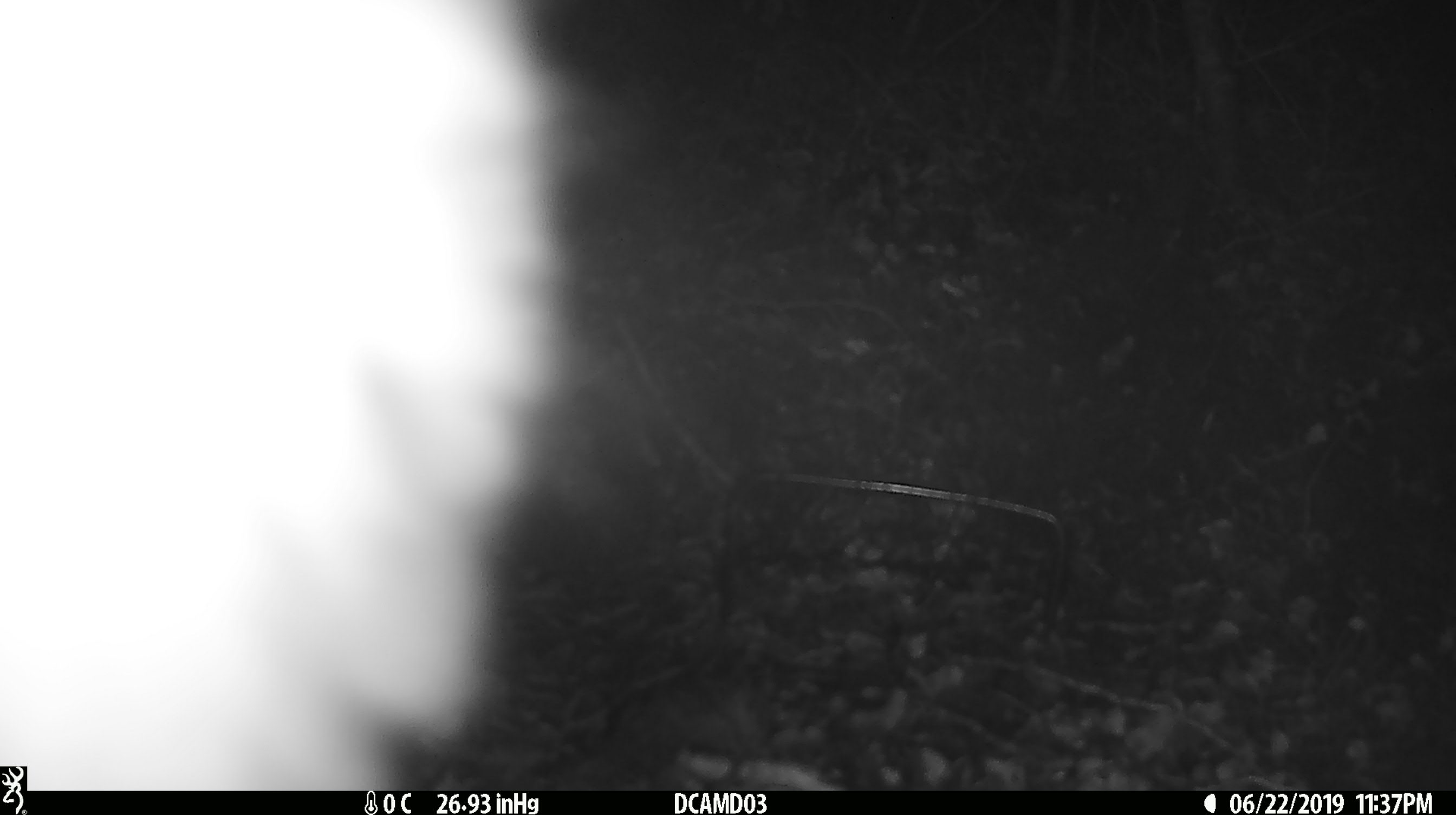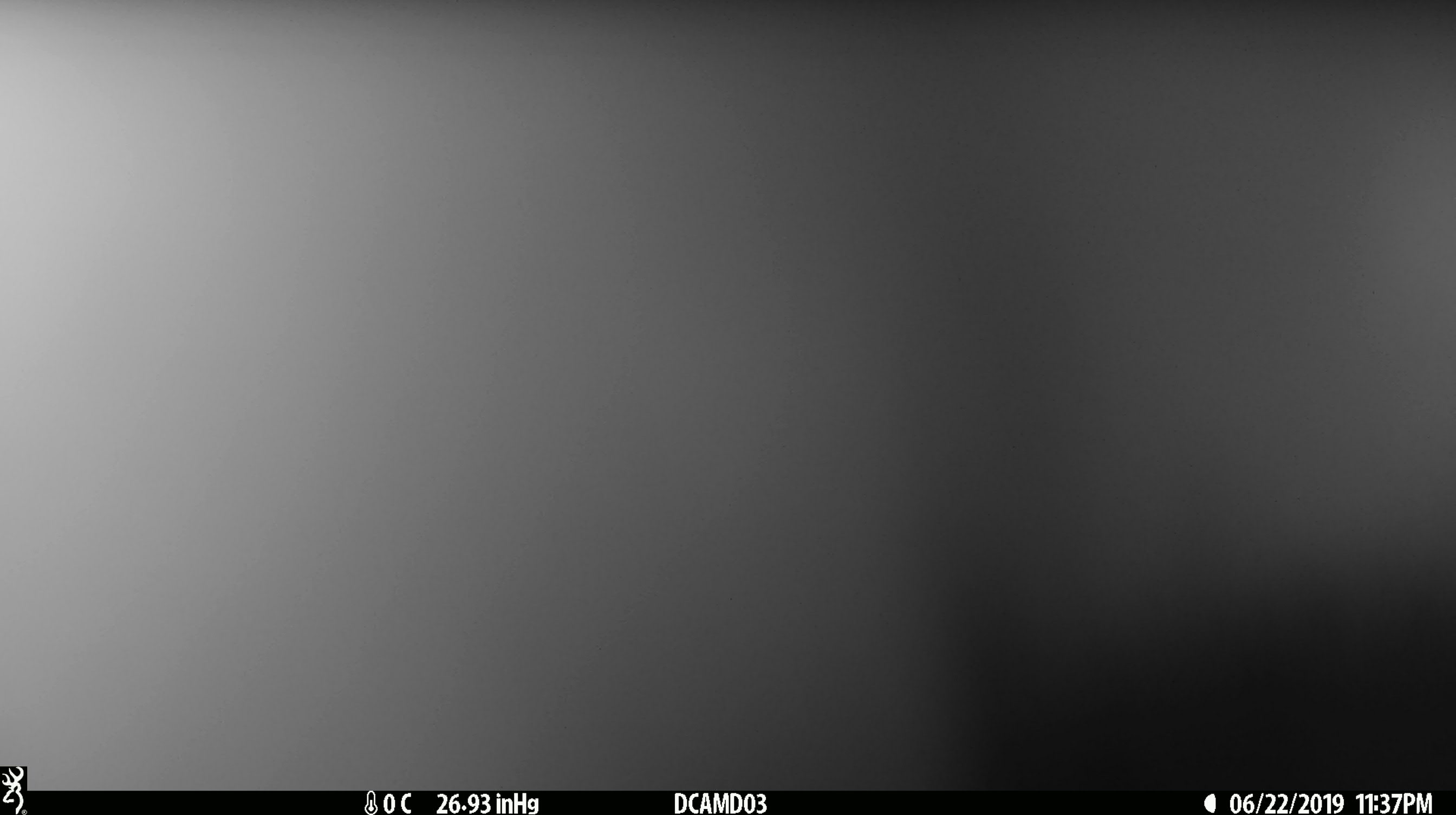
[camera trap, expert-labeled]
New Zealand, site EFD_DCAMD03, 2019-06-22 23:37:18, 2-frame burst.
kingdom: Animalia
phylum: Chordata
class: Mammalia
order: Diprotodontia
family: Phalangeridae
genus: Trichosurus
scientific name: Trichosurus vulpecula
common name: common brushtail possum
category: possum